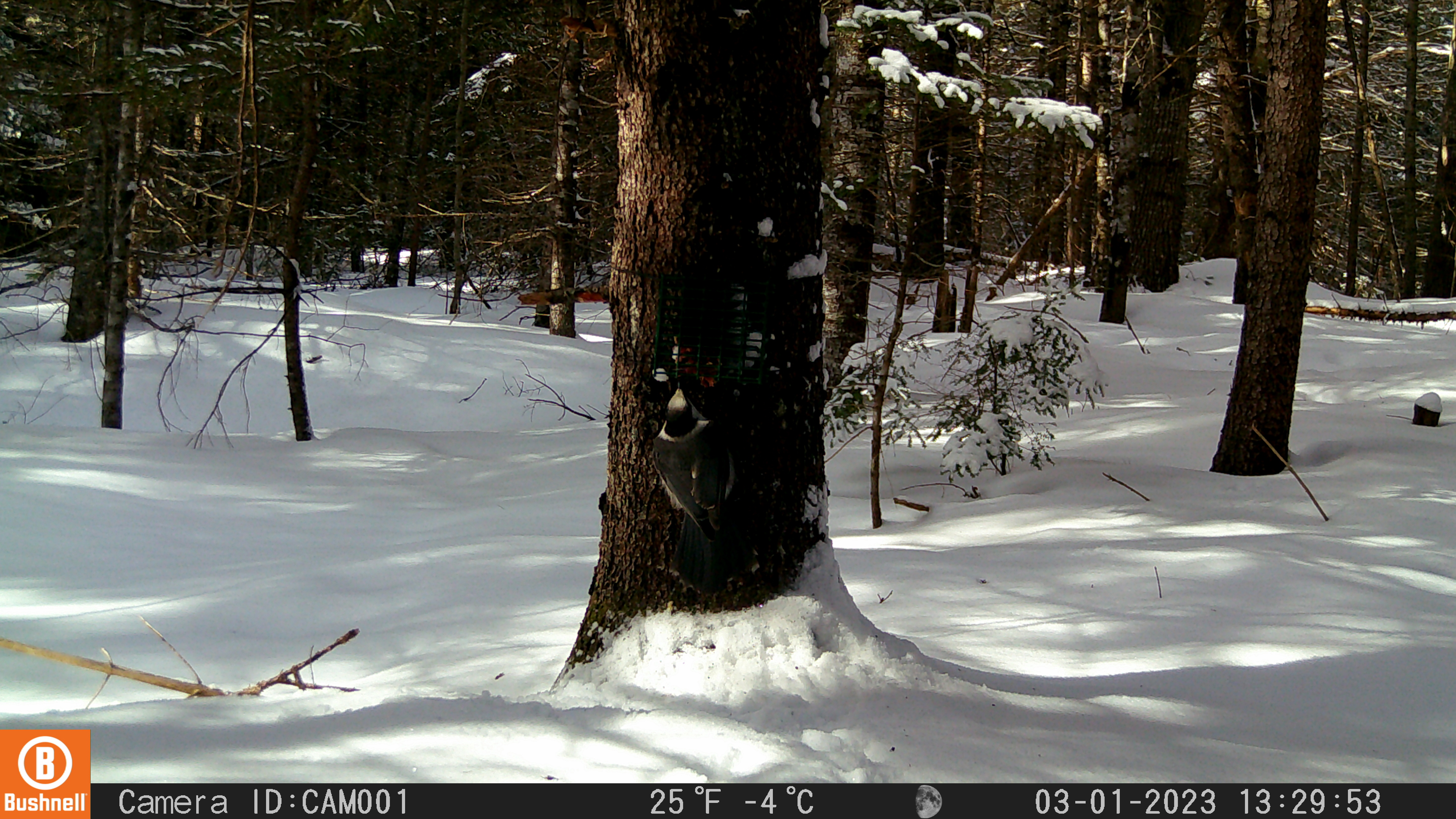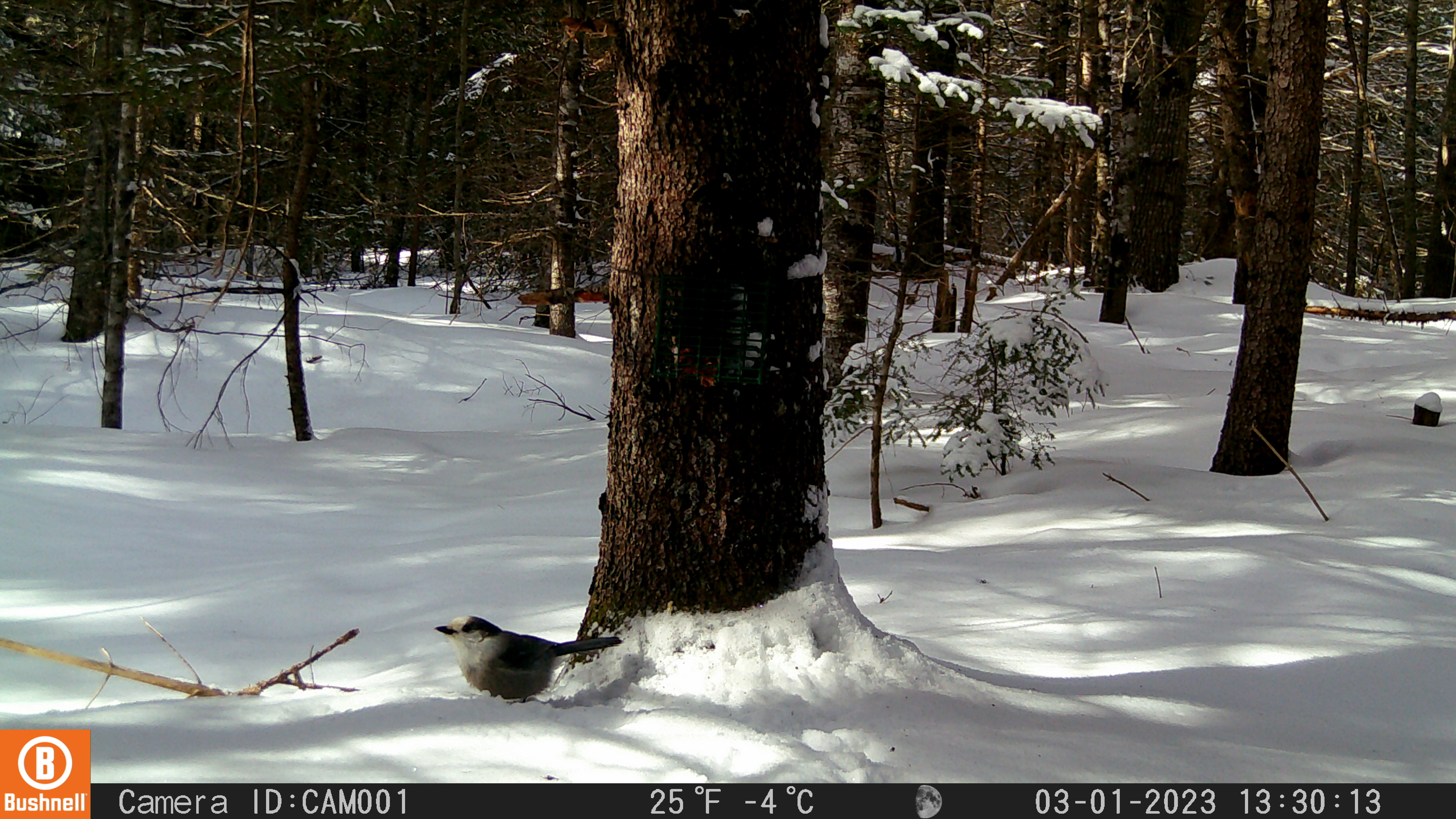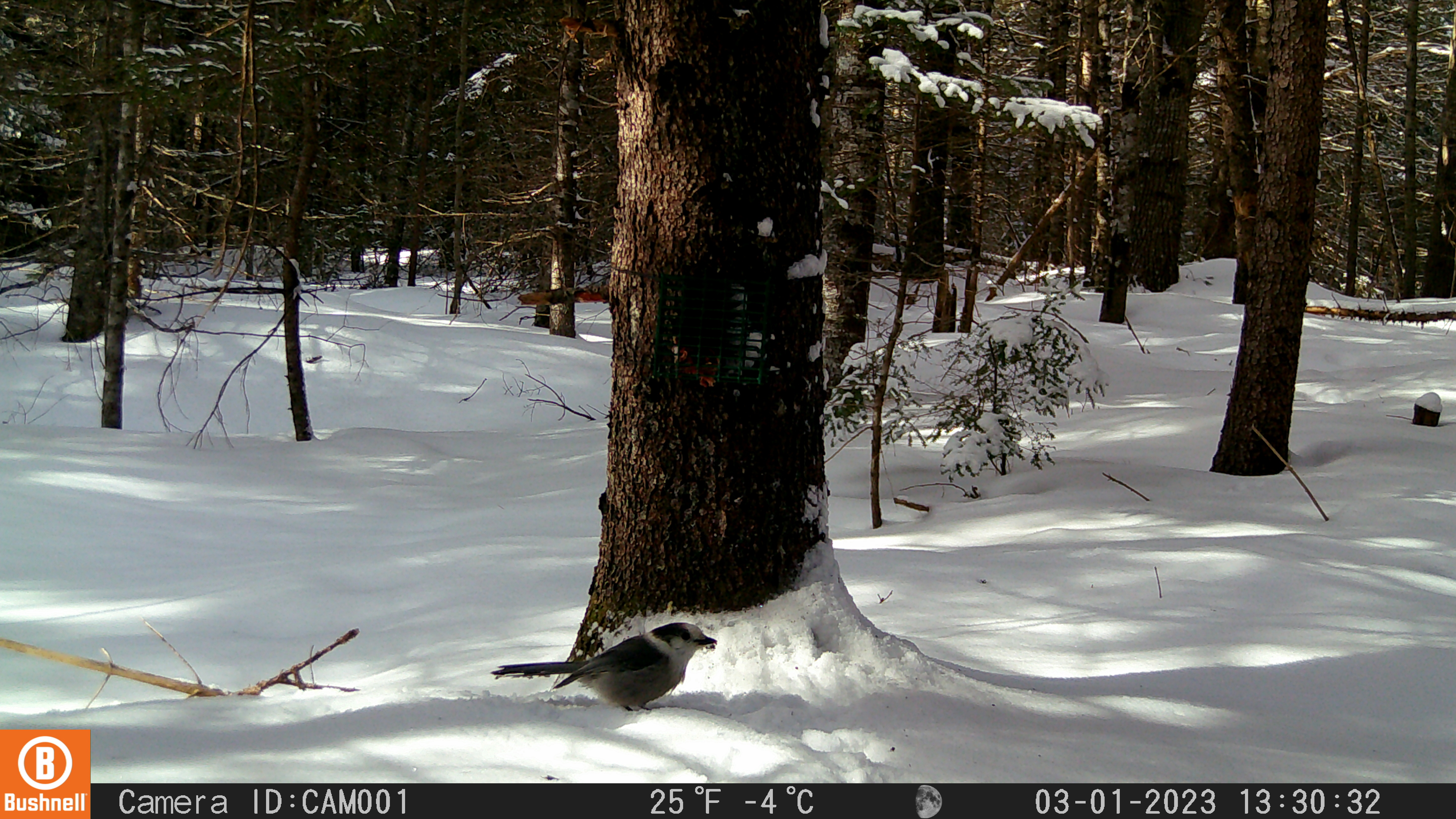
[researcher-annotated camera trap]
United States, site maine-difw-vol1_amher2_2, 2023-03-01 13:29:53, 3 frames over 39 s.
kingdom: Animalia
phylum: Chordata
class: Aves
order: Passeriformes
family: Corvidae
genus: Perisoreus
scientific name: Perisoreus canadensis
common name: canada jay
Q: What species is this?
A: Canada jay (Perisoreus canadensis).